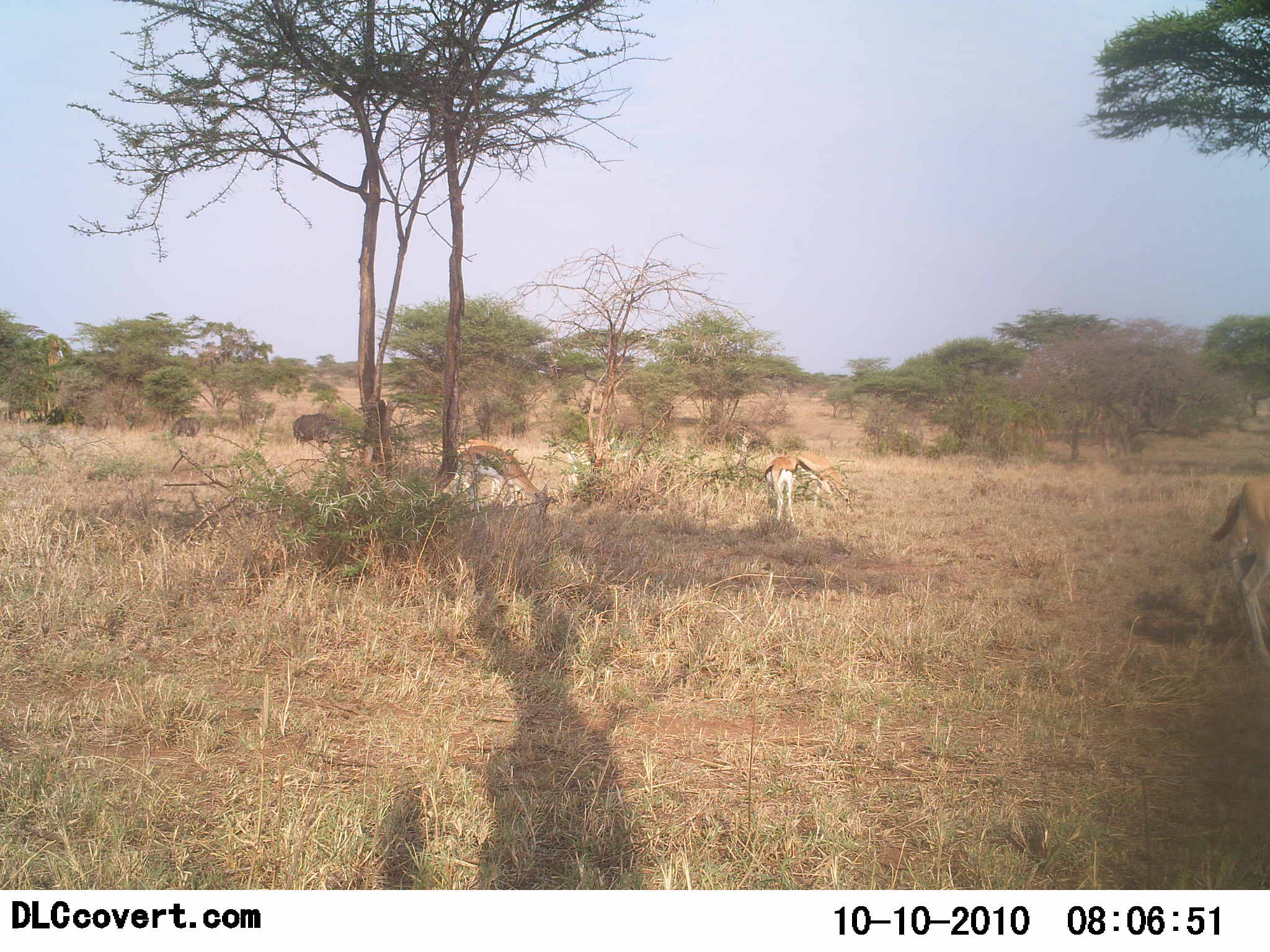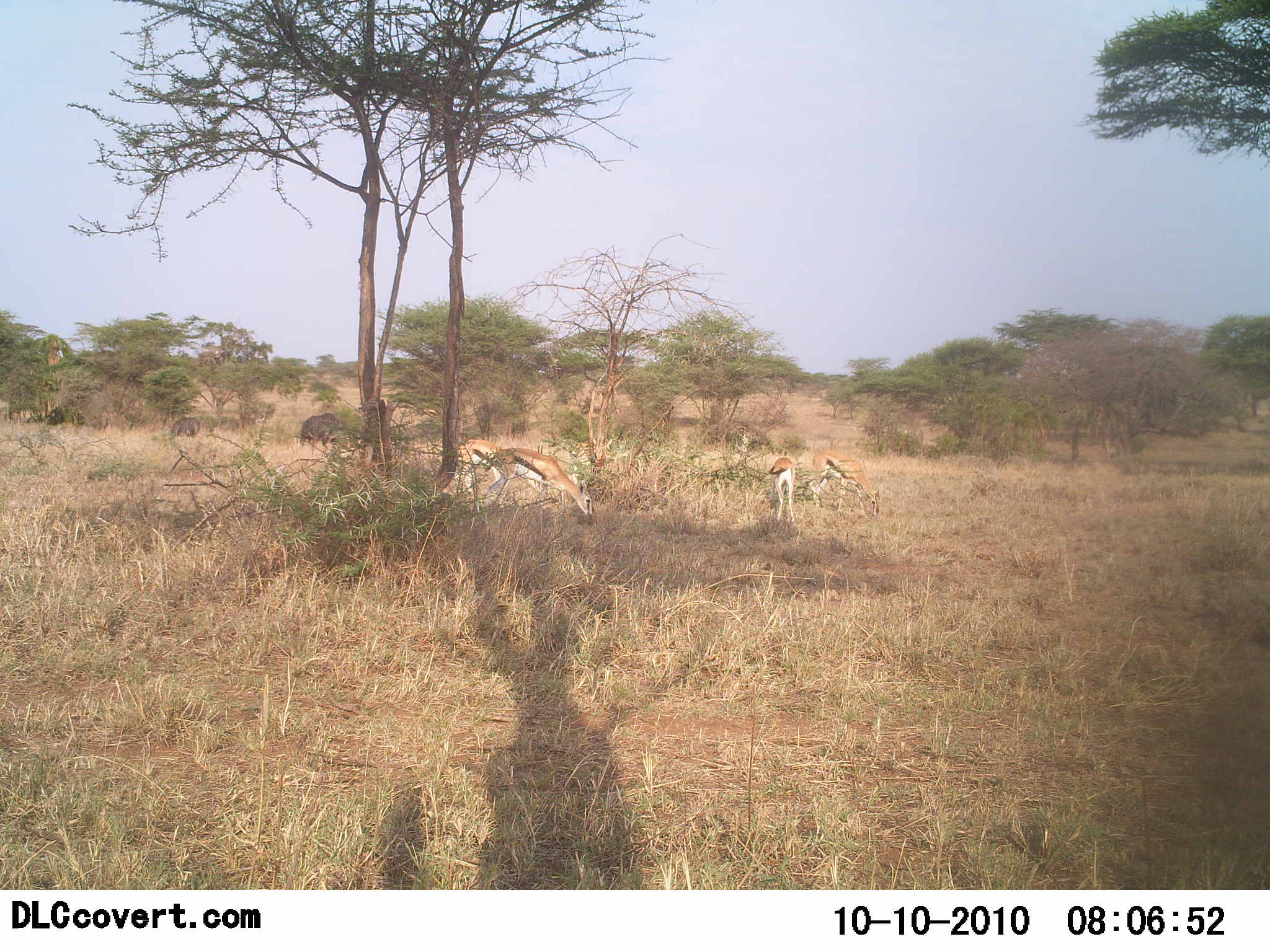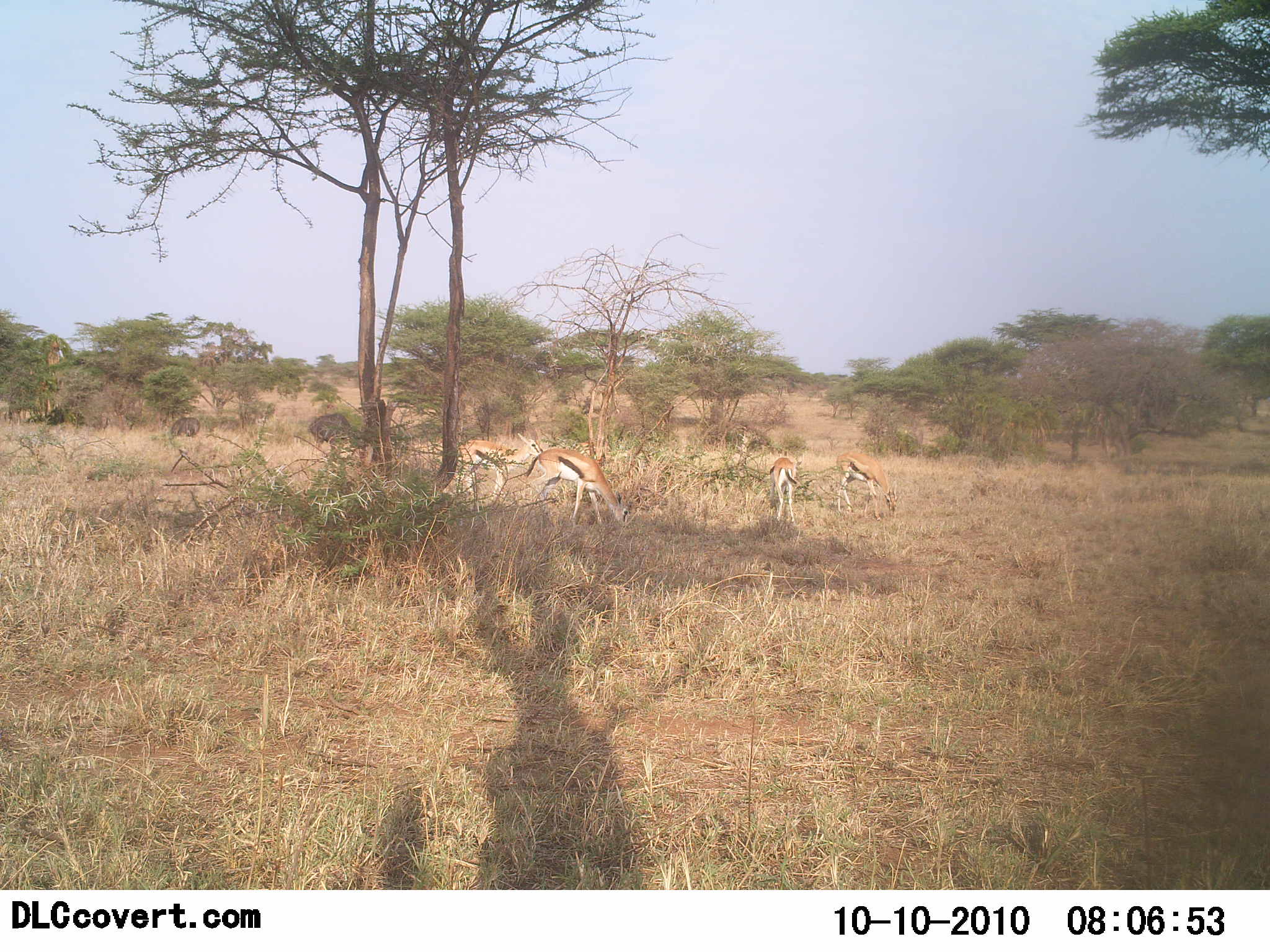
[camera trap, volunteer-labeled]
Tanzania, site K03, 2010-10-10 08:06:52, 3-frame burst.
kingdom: Animalia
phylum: Chordata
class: Mammalia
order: Artiodactyla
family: Bovidae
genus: Syncerus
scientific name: Syncerus caffer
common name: cape buffalo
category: buffalo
Buffalo (cape buffalo) (Syncerus caffer), count 2. Behavior (volunteer vote fractions): standing 14%, resting 0%, moving 43%, interacting 0%. Young present (vote fraction): 0%. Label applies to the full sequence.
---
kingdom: Animalia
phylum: Chordata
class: Mammalia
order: Artiodactyla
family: Bovidae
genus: Eudorcas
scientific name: Eudorcas thomsonii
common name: thomson's gazelle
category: gazellethomsons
Gazellethomsons (thomson's gazelle) (Eudorcas thomsonii), count 5. Behavior (volunteer vote fractions): standing 39%, resting 4%, moving 52%, interacting 0%. Young present (vote fraction): 0%. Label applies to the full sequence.